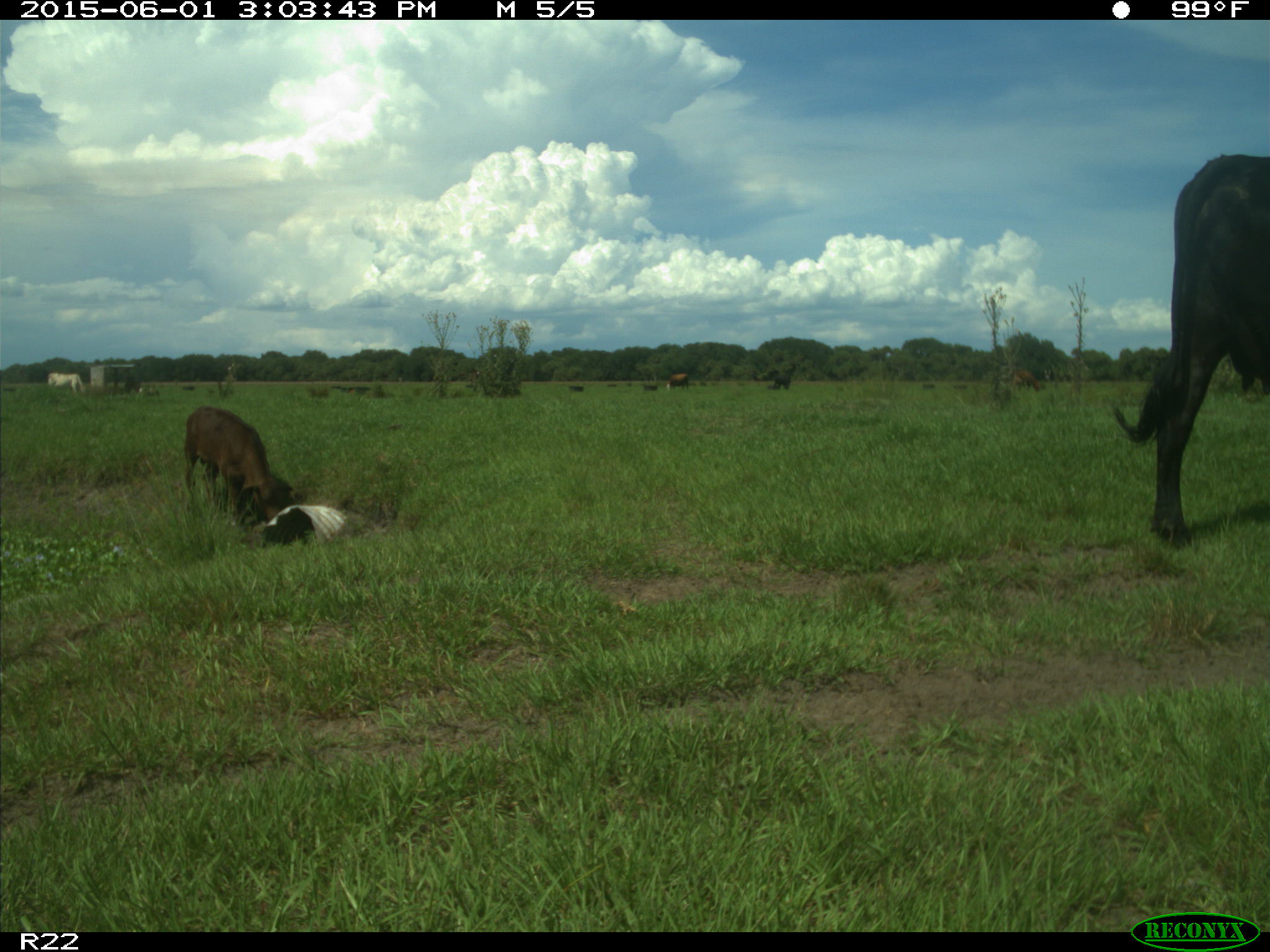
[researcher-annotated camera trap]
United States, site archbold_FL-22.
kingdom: Animalia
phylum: Chordata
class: Mammalia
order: Artiodactyla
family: Bovidae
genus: Bos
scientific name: Bos taurus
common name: domestic cow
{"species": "Bos taurus (domestic cow)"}